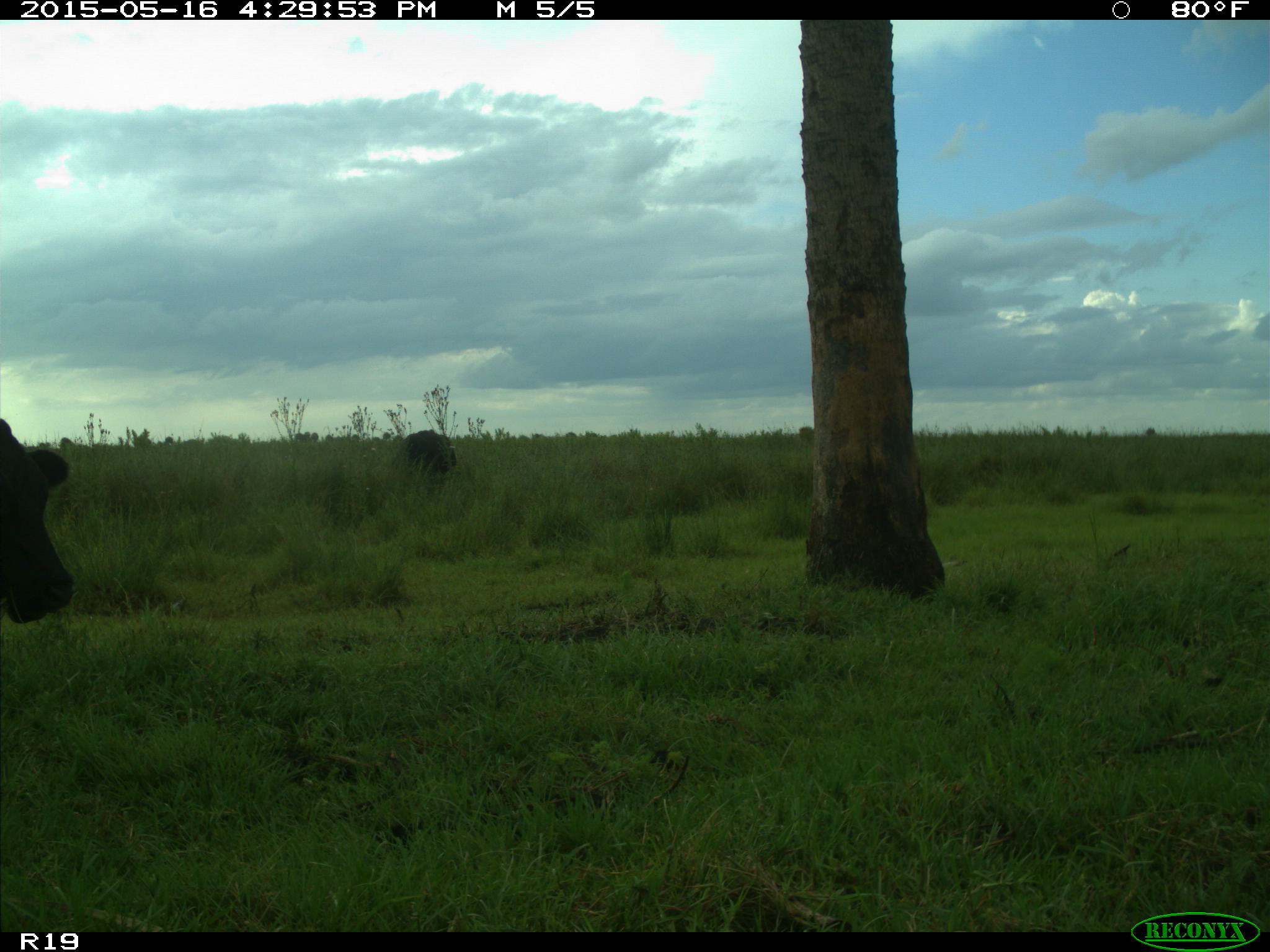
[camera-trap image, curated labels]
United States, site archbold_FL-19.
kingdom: Animalia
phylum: Chordata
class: Mammalia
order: Artiodactyla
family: Bovidae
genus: Bos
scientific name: Bos taurus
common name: domestic cow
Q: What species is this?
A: Bos taurus (domestic cow).